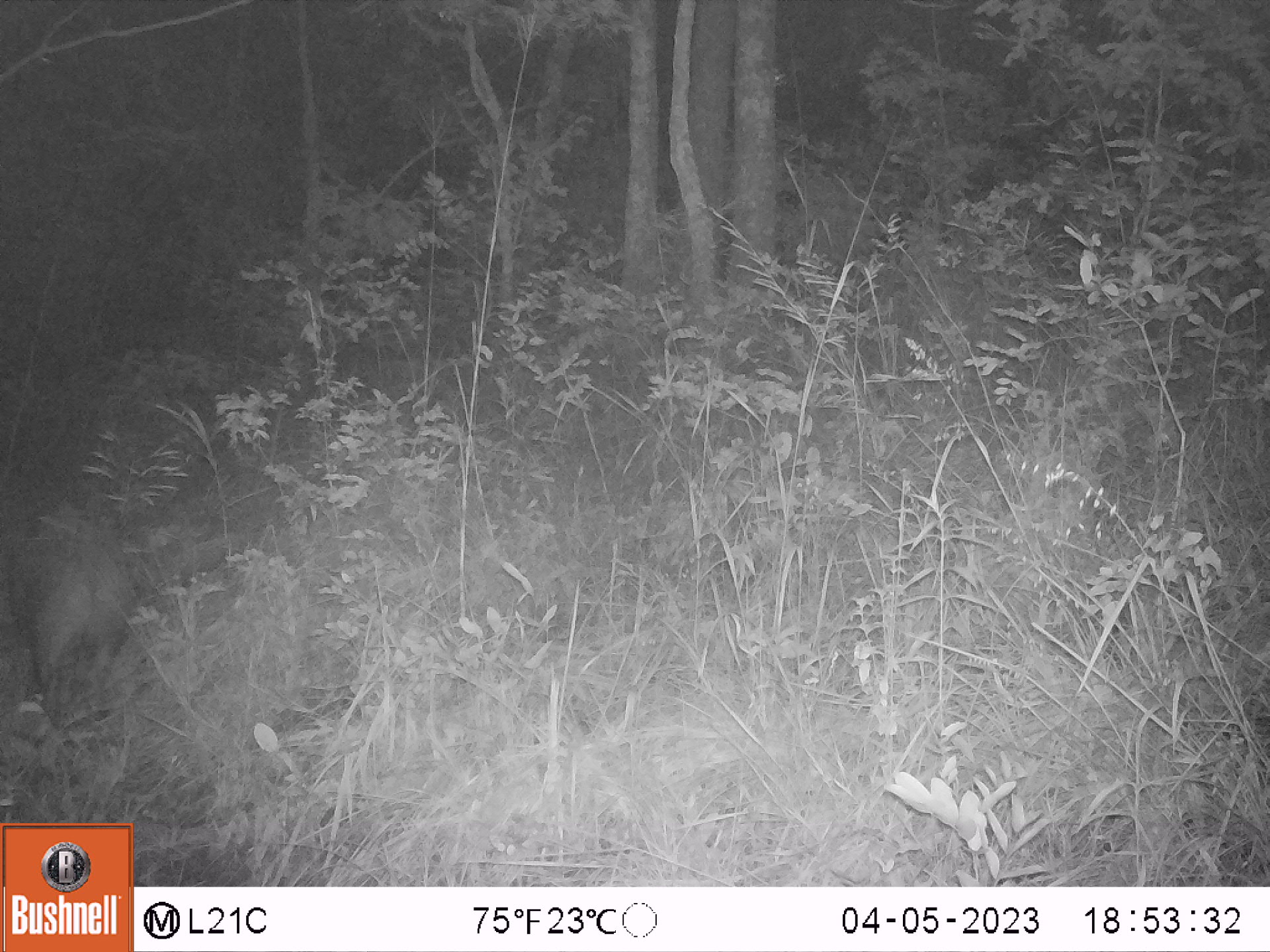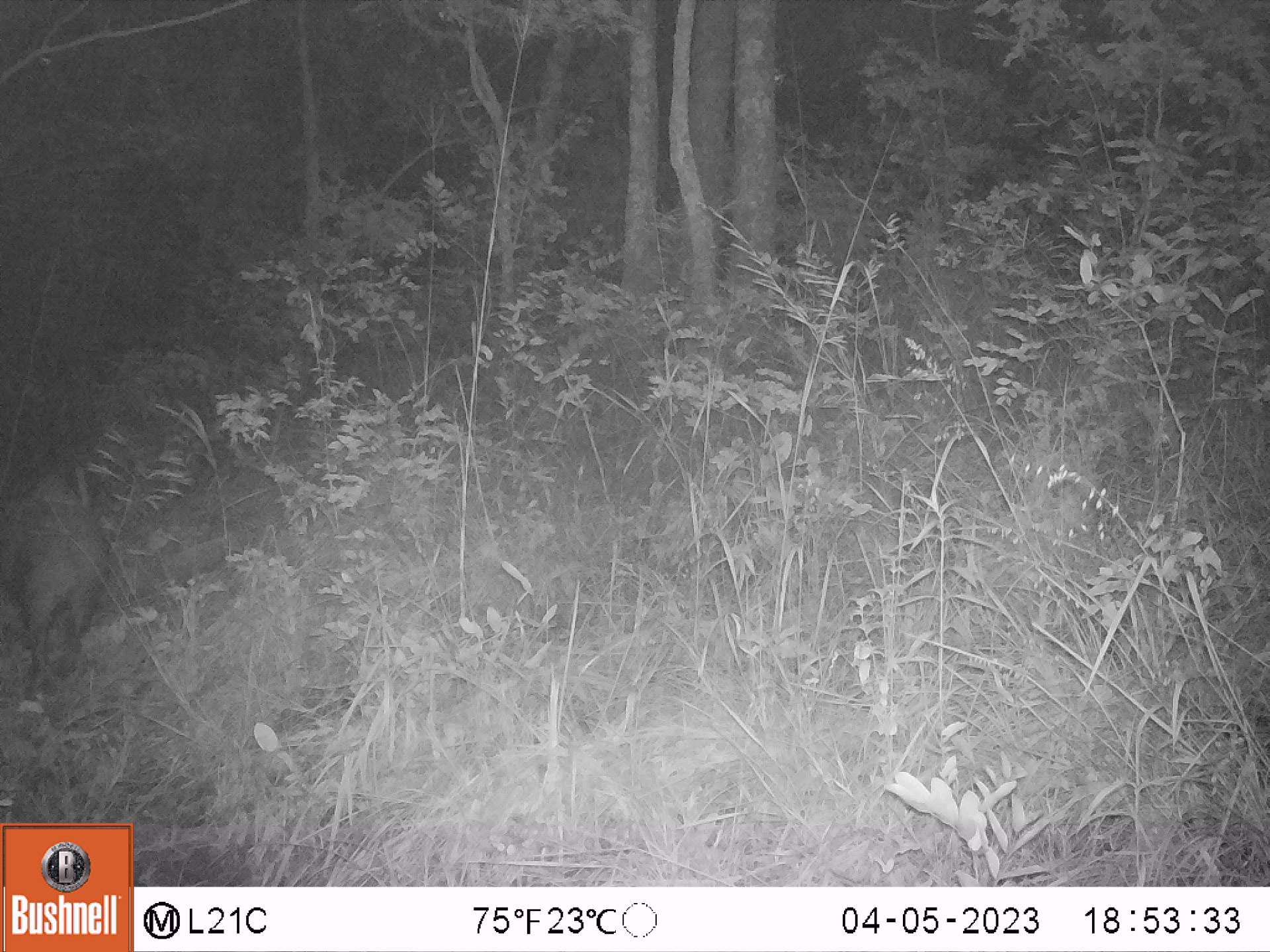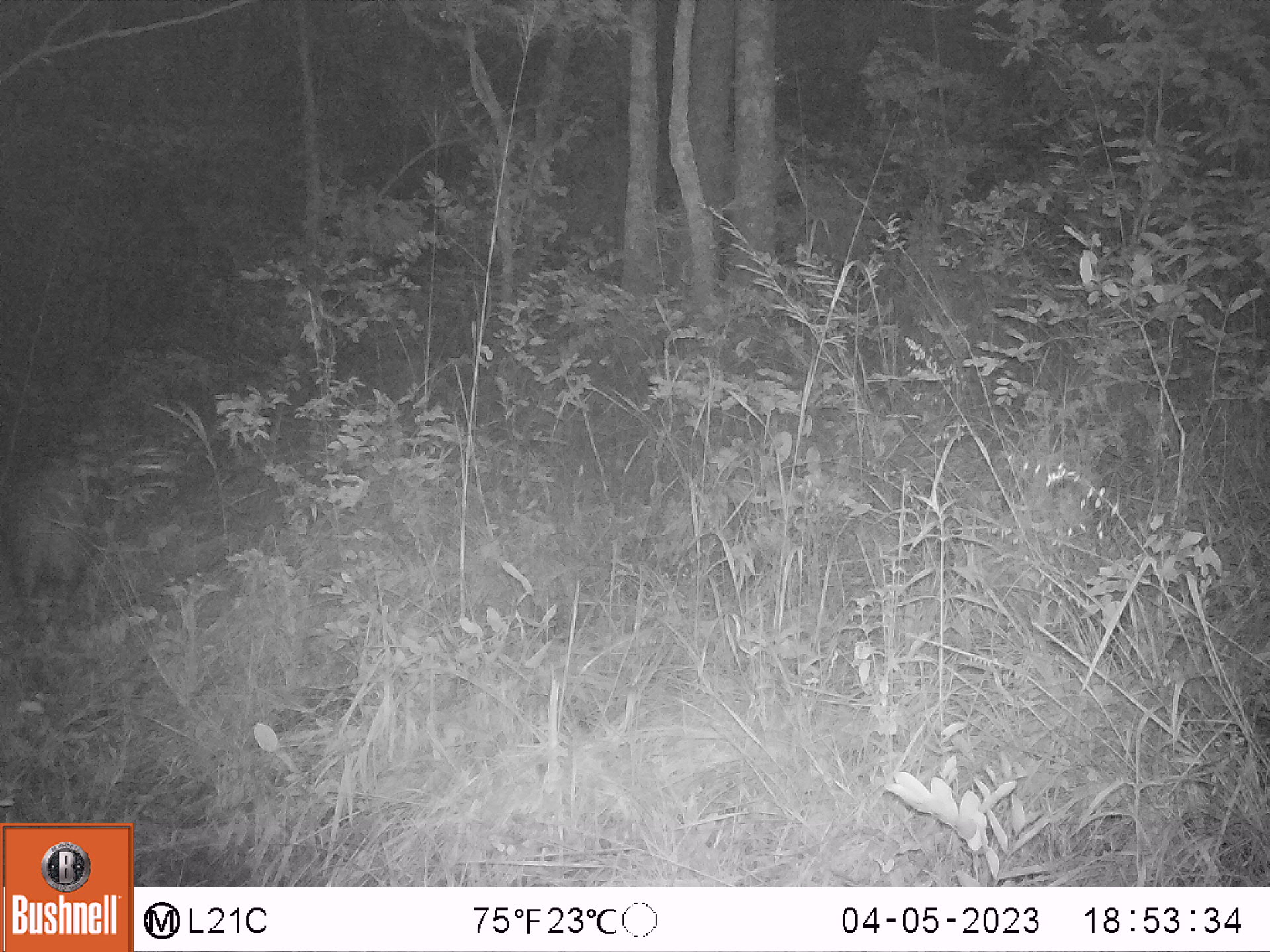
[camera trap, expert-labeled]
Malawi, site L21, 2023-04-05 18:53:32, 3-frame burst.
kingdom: Animalia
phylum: Chordata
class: Mammalia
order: Artiodactyla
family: Suidae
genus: Potamochoerus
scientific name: Potamochoerus larvatus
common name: bushpig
Bushpig (Potamochoerus larvatus), count 1.